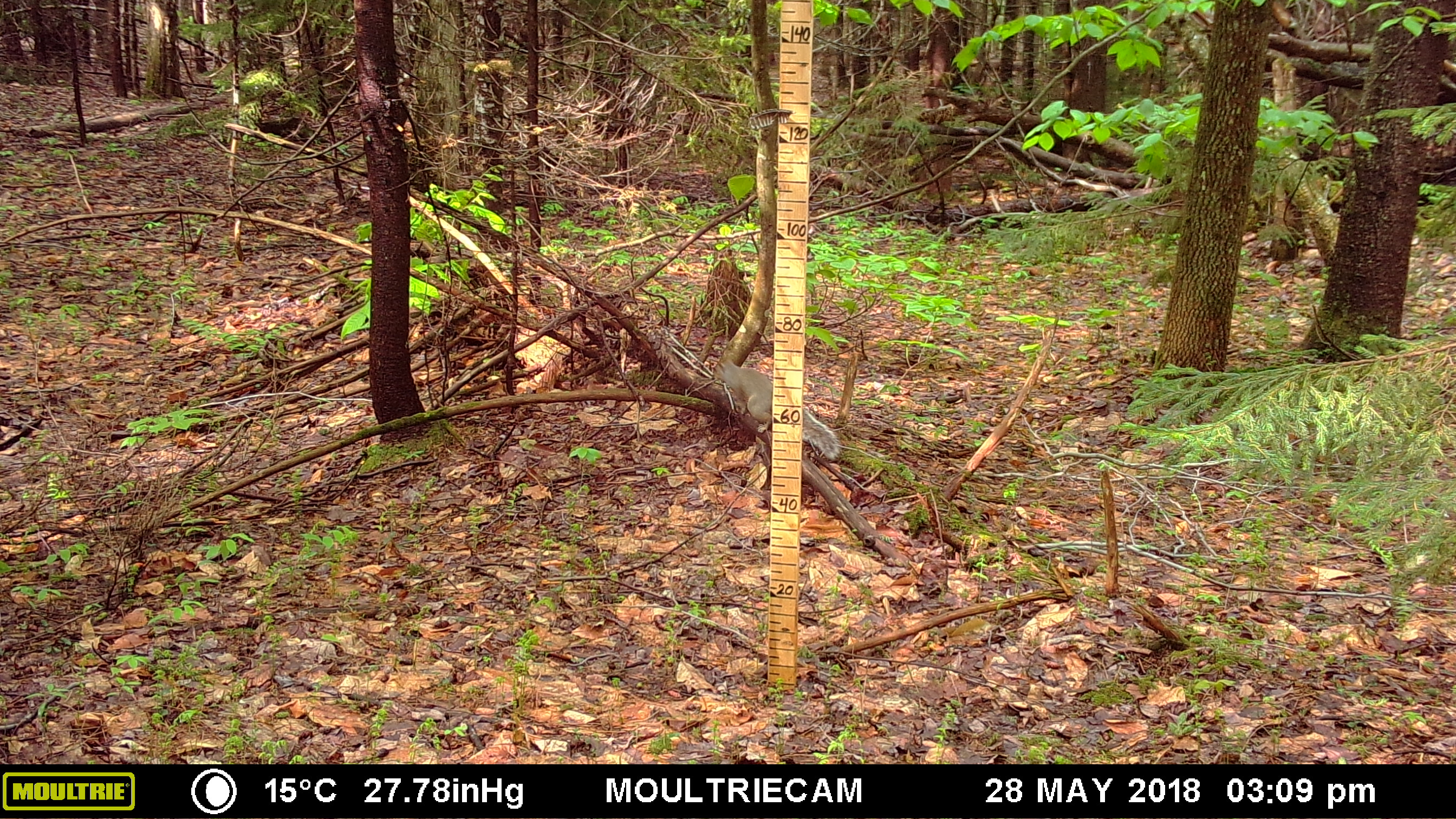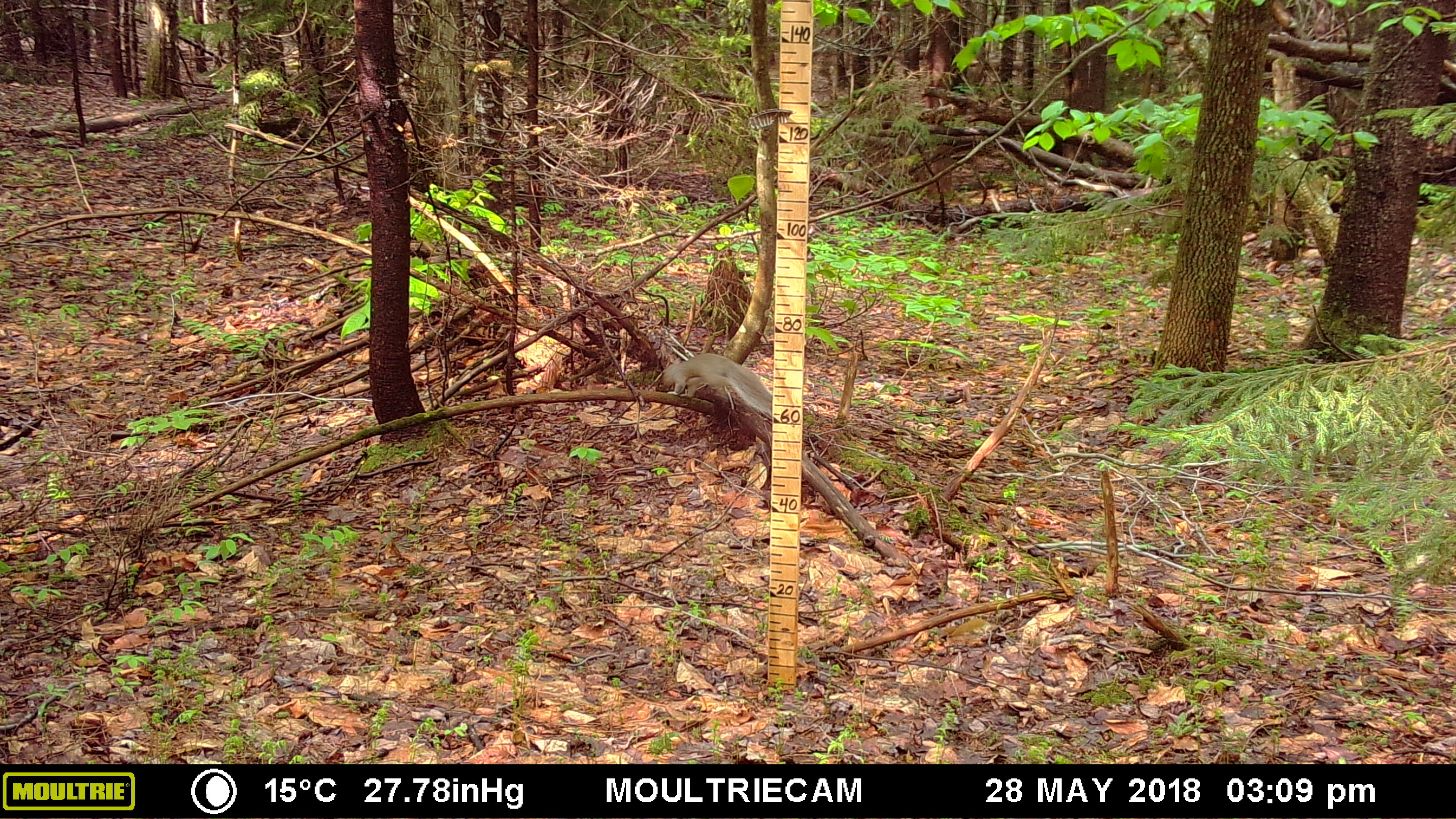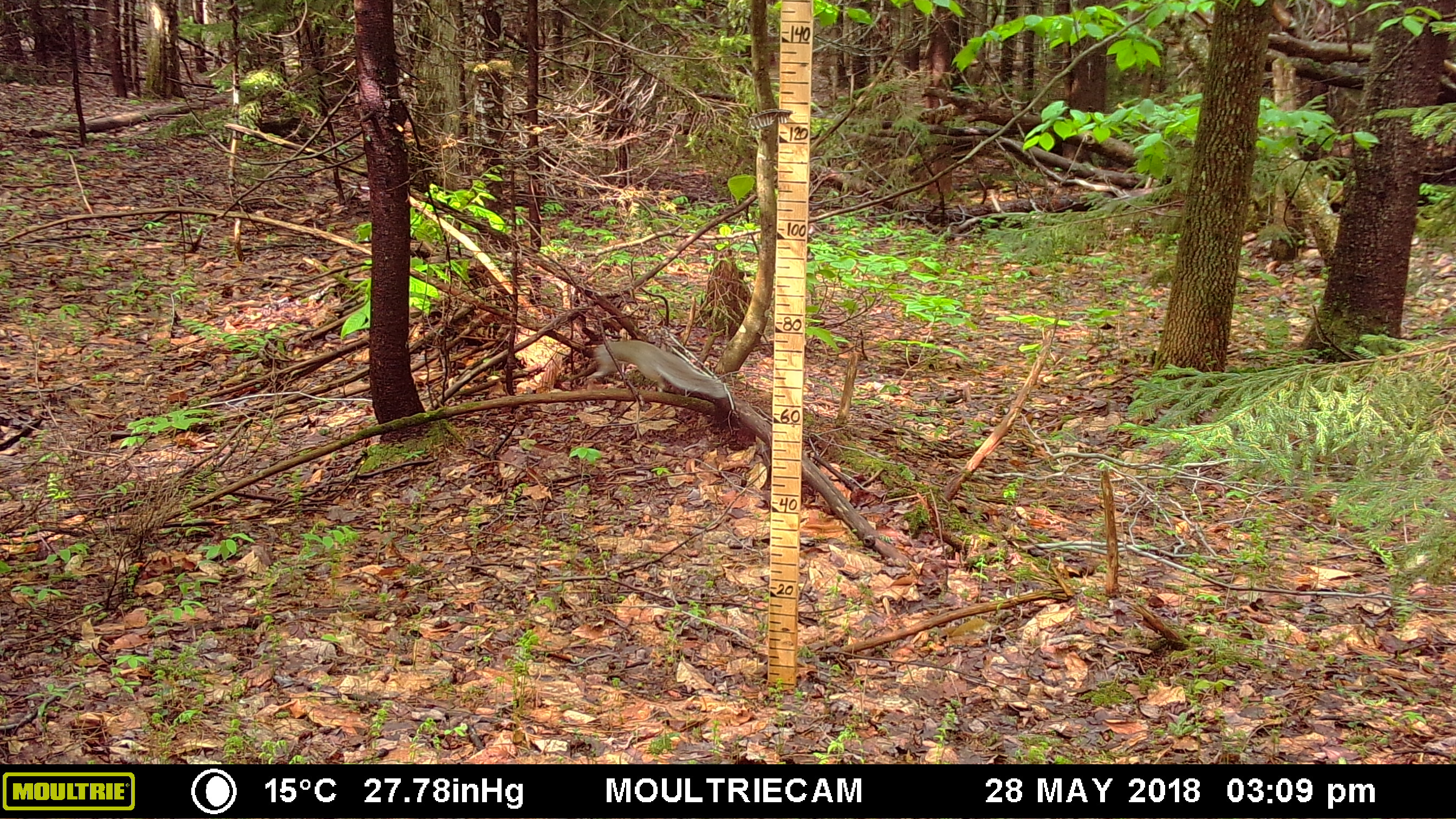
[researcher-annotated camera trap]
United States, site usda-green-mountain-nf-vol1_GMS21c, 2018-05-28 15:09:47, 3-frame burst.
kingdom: Animalia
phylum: Chordata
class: Mammalia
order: Rodentia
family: Sciuridae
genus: Sciurus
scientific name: Sciurus carolinensis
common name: gray squirrel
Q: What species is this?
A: Gray squirrel (Sciurus carolinensis).